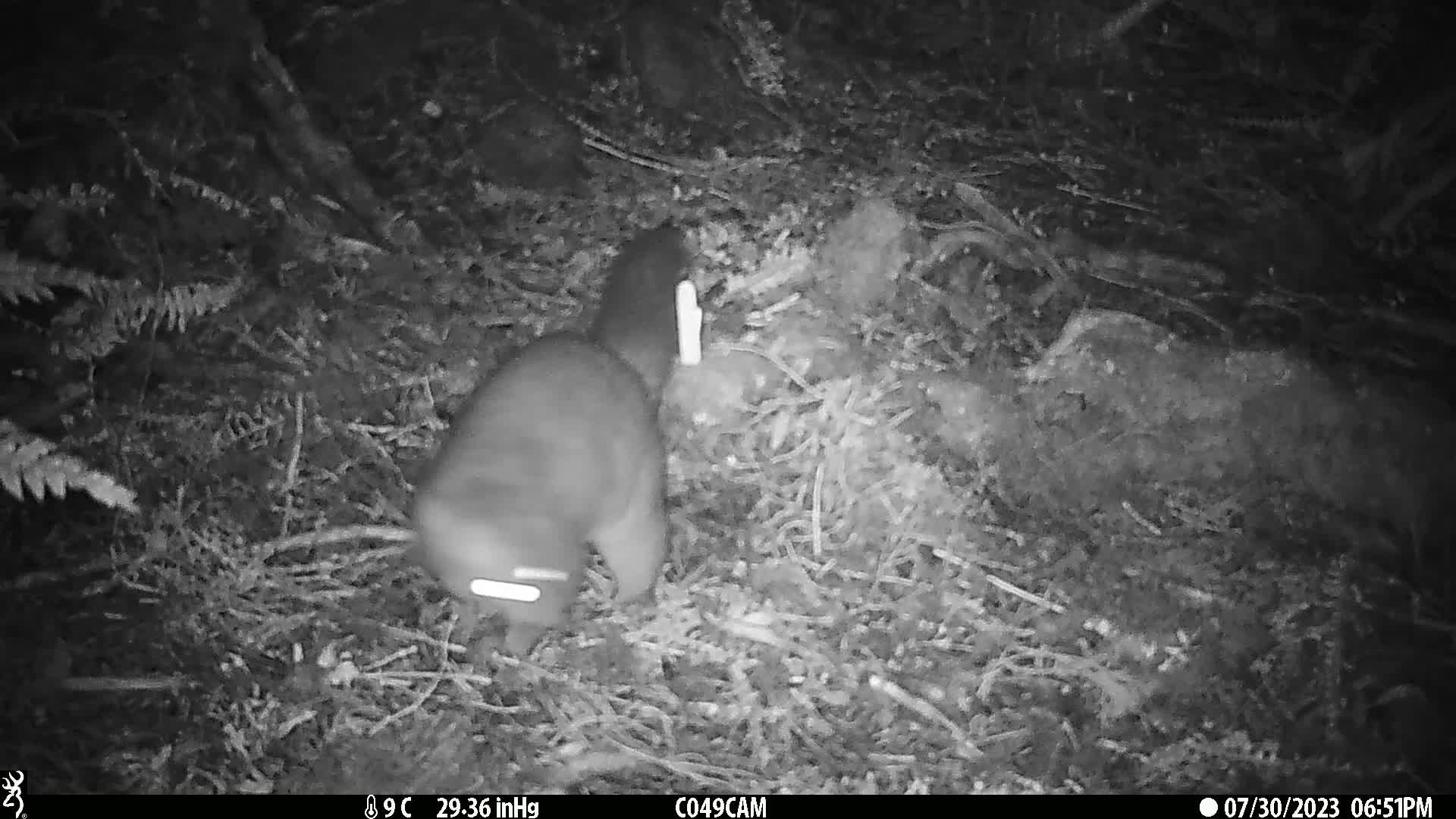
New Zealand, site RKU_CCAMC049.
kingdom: Animalia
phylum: Chordata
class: Mammalia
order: Diprotodontia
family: Phalangeridae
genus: Trichosurus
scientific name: Trichosurus vulpecula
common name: common brushtail possum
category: possum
Possum (common brushtail possum) (Trichosurus vulpecula).